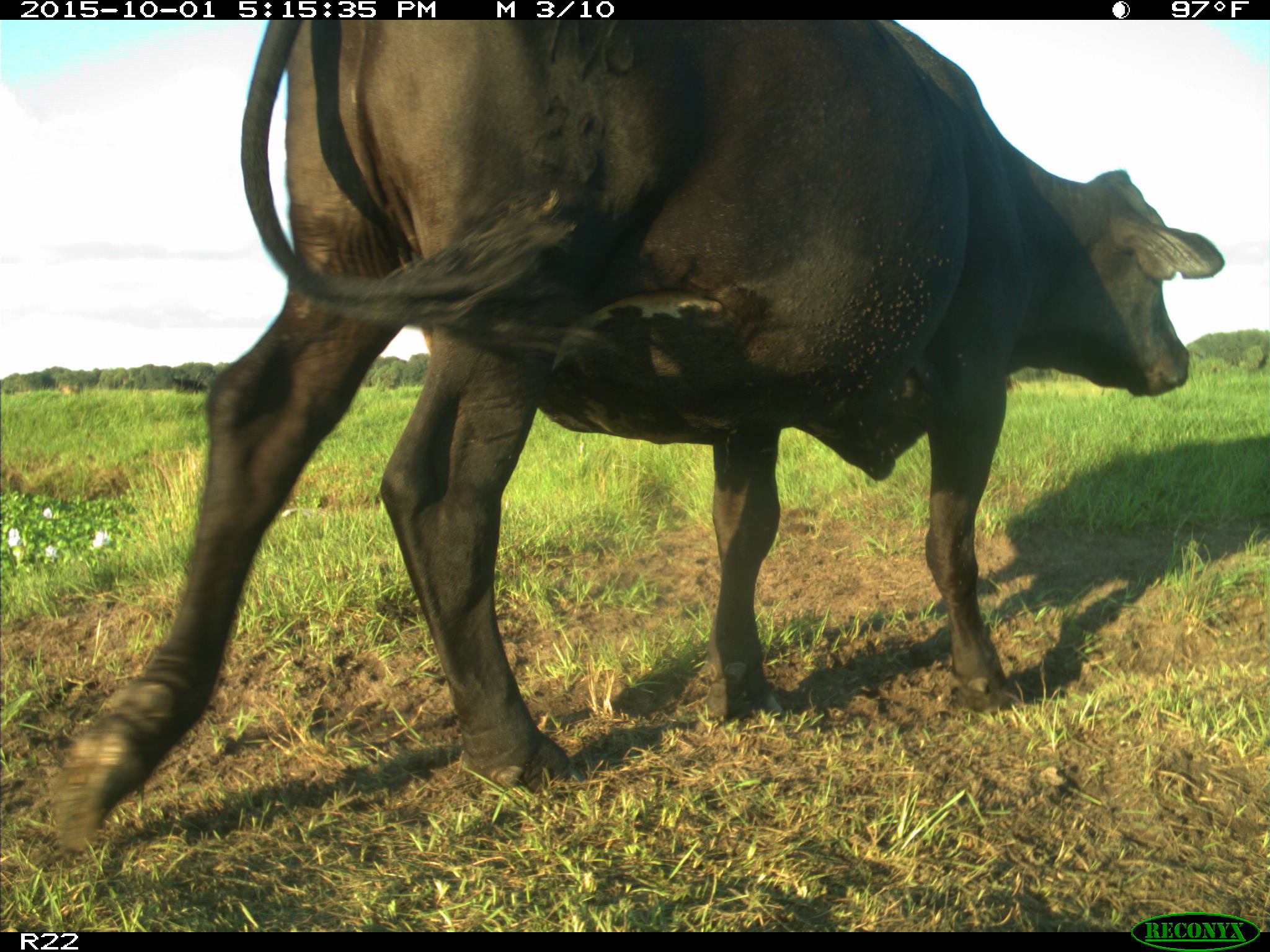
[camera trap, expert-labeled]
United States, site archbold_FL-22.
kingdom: Animalia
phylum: Chordata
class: Mammalia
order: Artiodactyla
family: Bovidae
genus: Bos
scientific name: Bos taurus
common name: domestic cow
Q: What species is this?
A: Bos taurus (domestic cow).